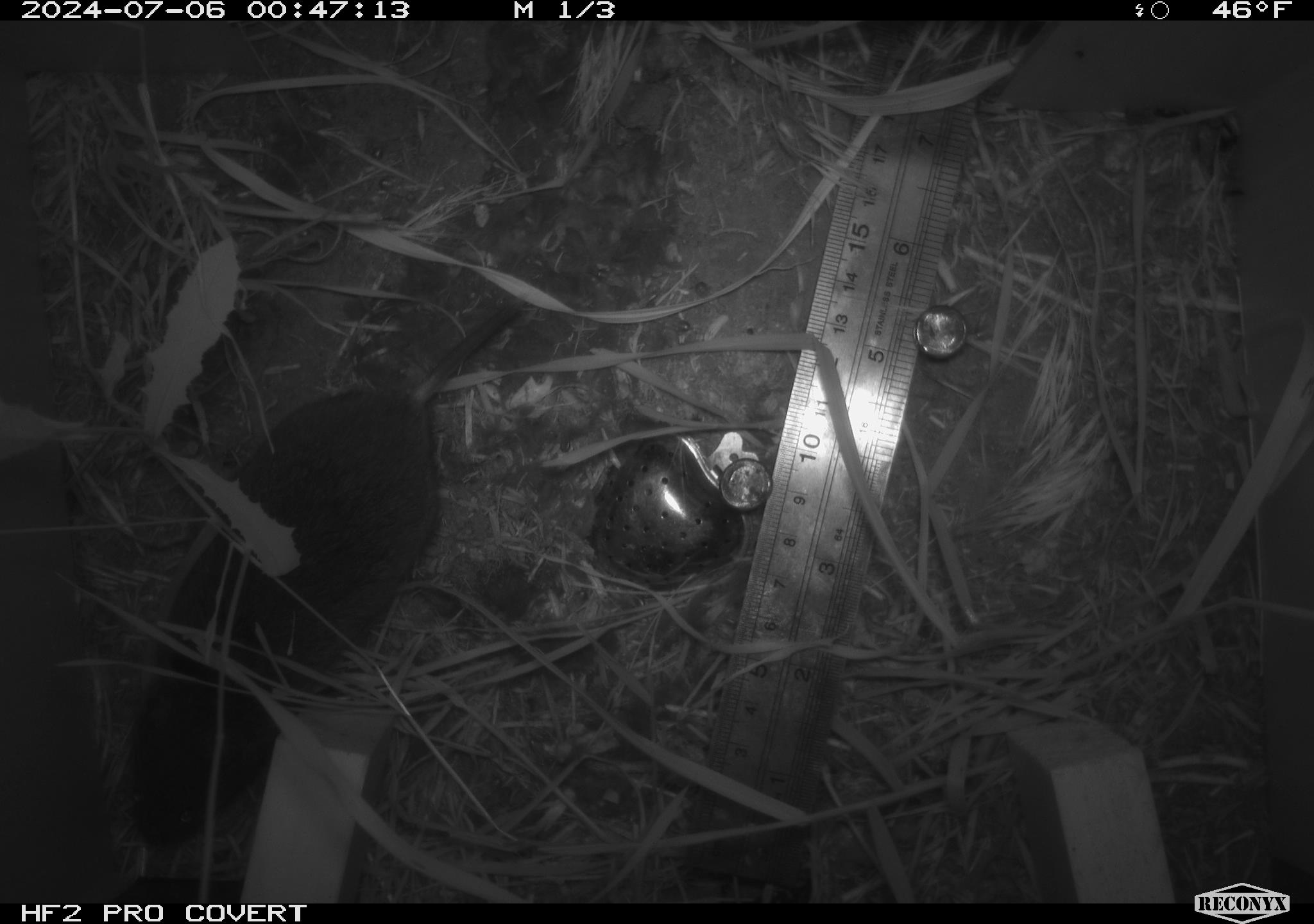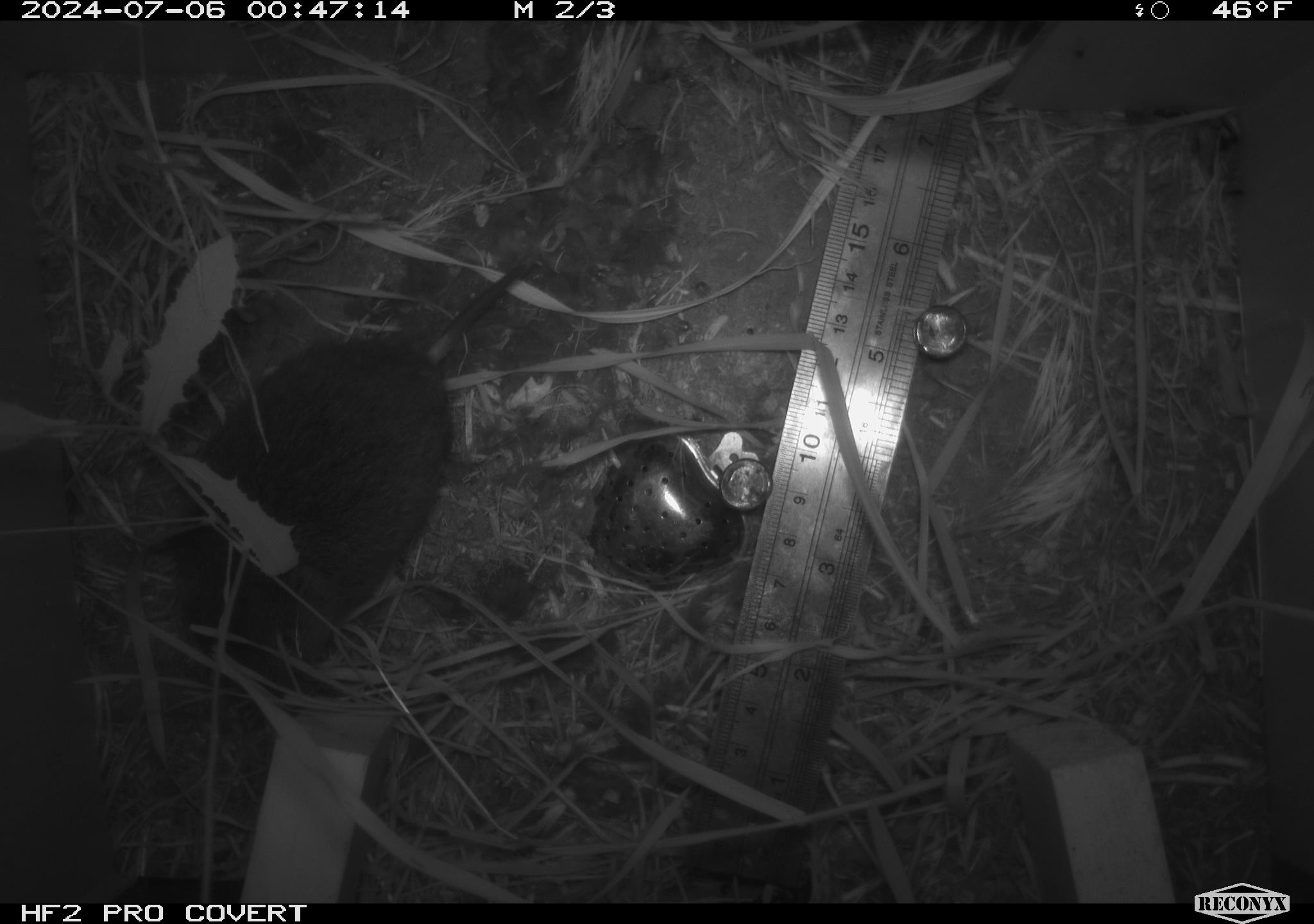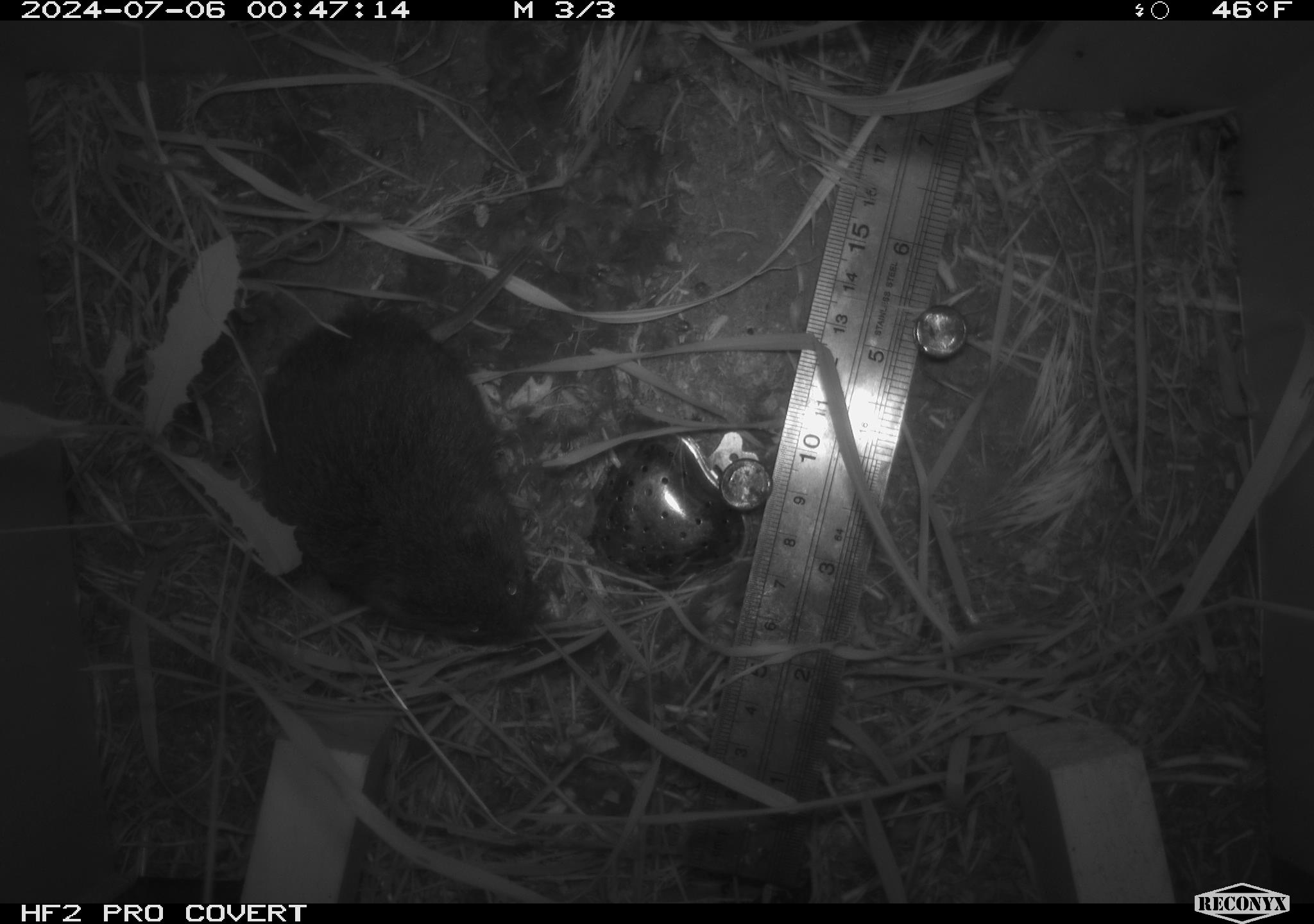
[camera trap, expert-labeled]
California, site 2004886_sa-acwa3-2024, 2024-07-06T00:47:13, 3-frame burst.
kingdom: Animalia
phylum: Chordata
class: Mammalia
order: Rodentia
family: Cricetidae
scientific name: Arvicolinae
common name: voles, lemmings, and muskrats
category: arvicolinae subfamily